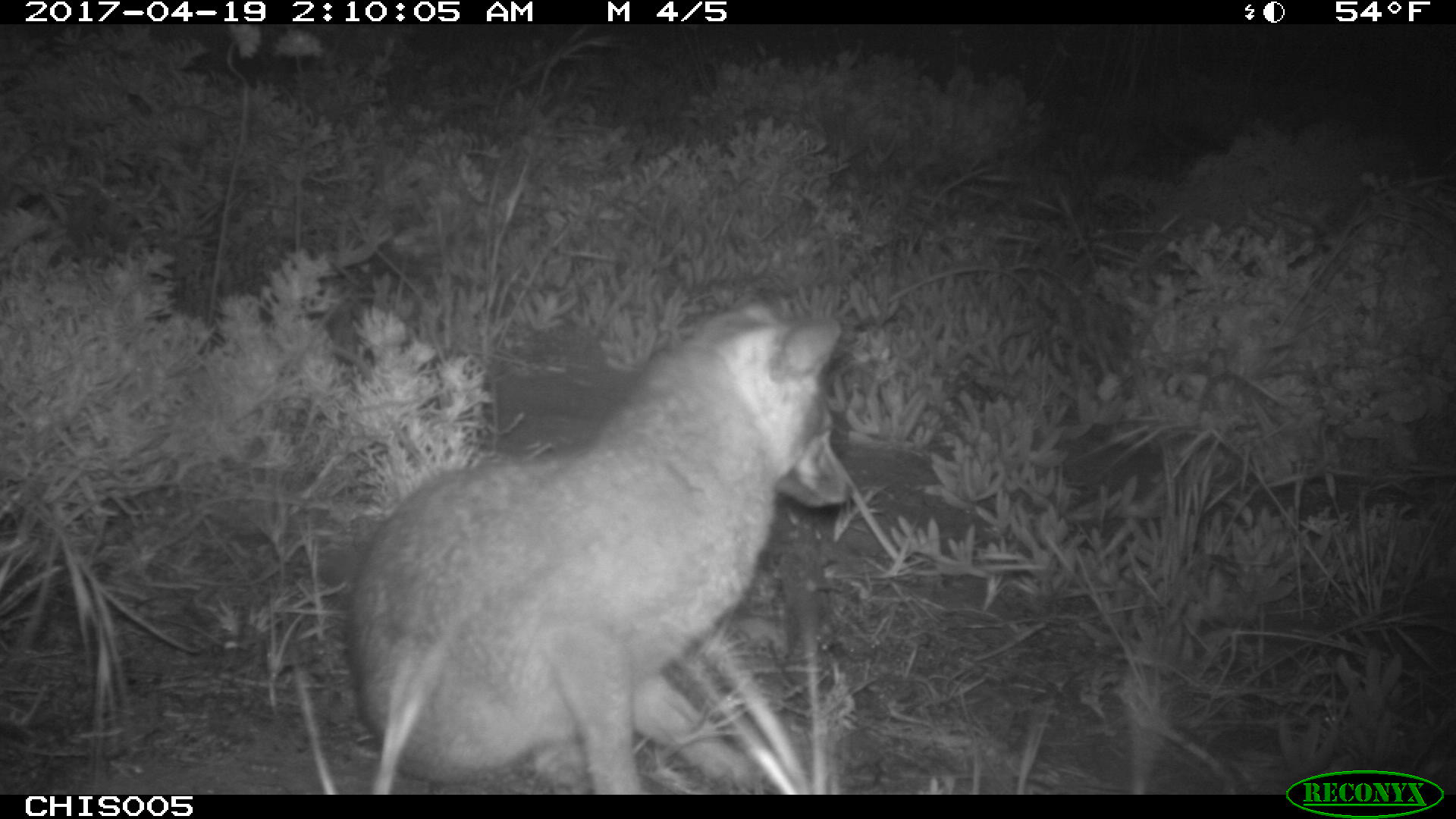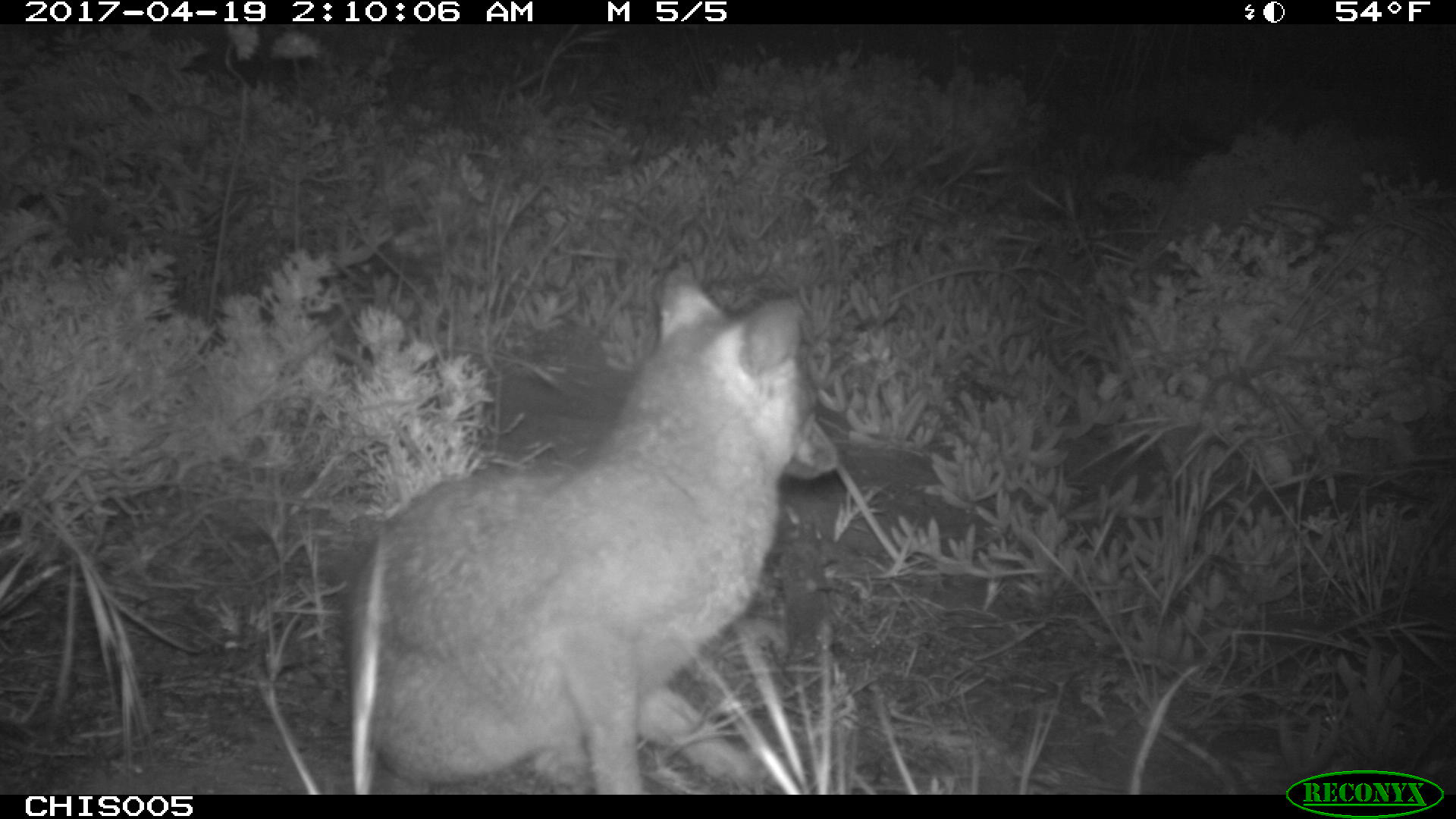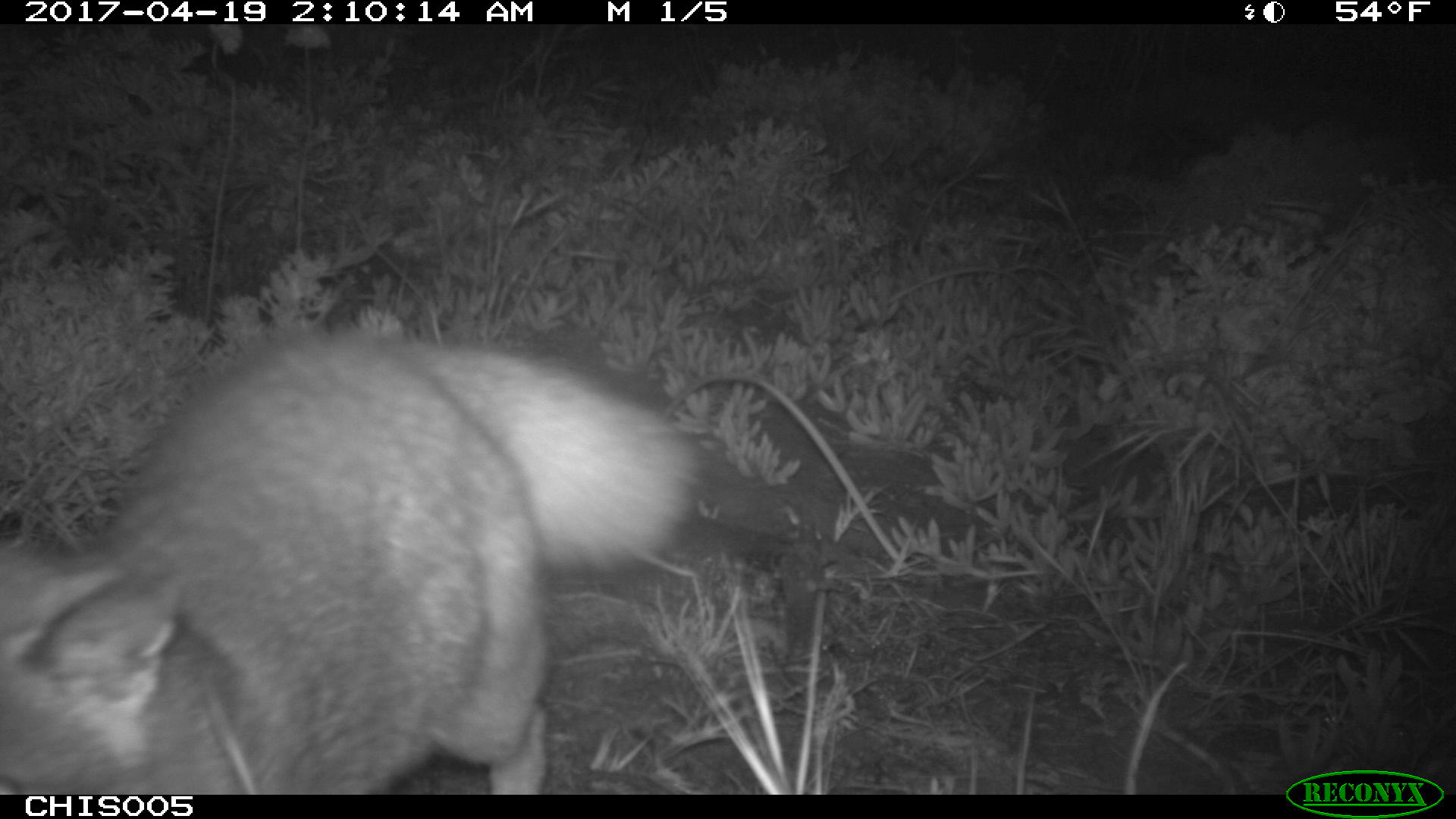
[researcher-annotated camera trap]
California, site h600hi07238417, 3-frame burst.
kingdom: Animalia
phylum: Chordata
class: Mammalia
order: Carnivora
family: Canidae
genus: Urocyon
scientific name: Urocyon littoralis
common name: island fox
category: fox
Fox (island fox) (Urocyon littoralis).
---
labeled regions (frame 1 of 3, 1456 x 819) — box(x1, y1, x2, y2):
fox: box(348, 297, 853, 794)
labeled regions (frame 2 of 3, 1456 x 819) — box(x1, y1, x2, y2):
fox: box(348, 269, 839, 793)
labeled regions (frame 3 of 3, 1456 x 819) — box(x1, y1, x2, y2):
fox: box(0, 332, 708, 794)